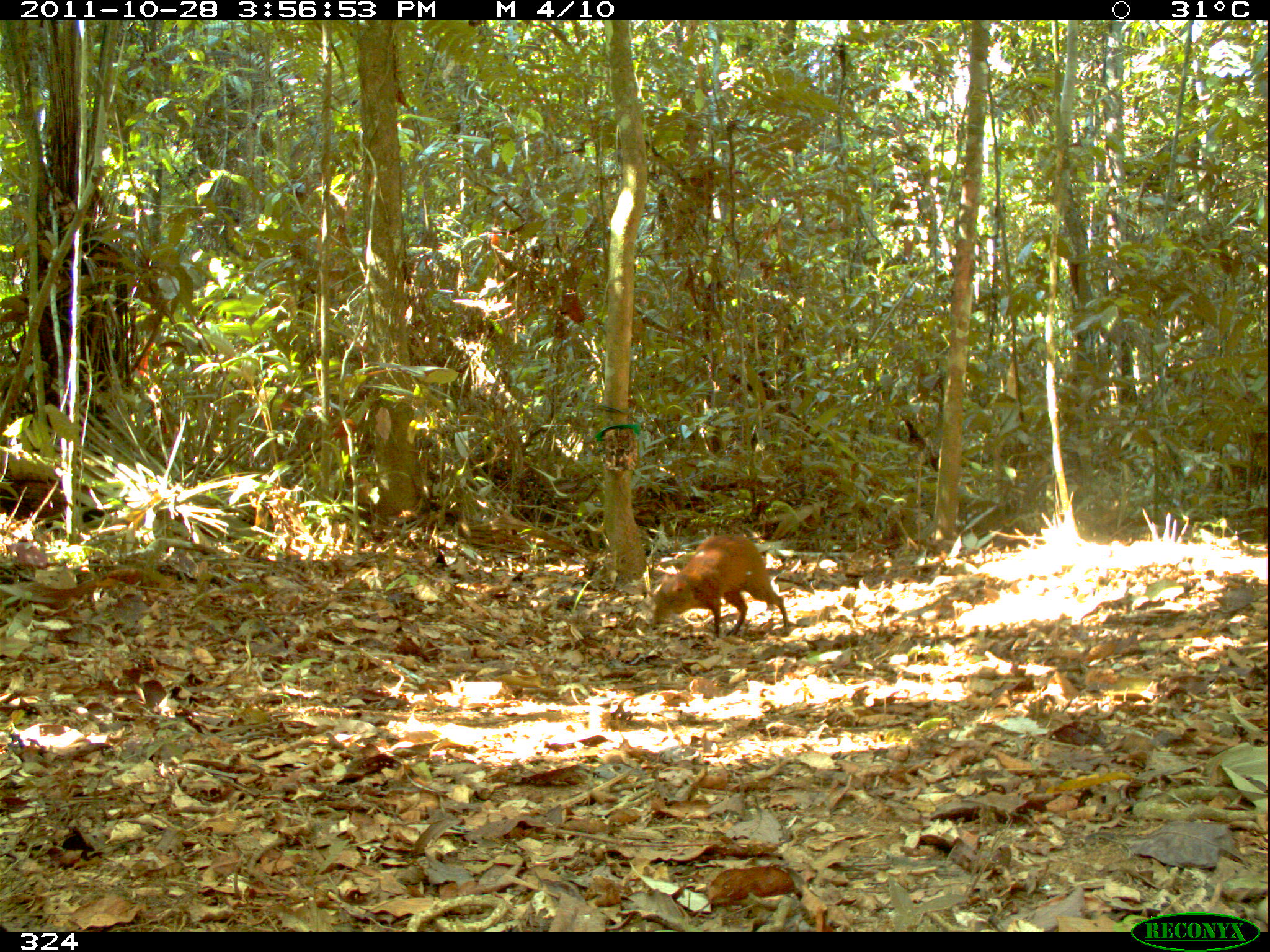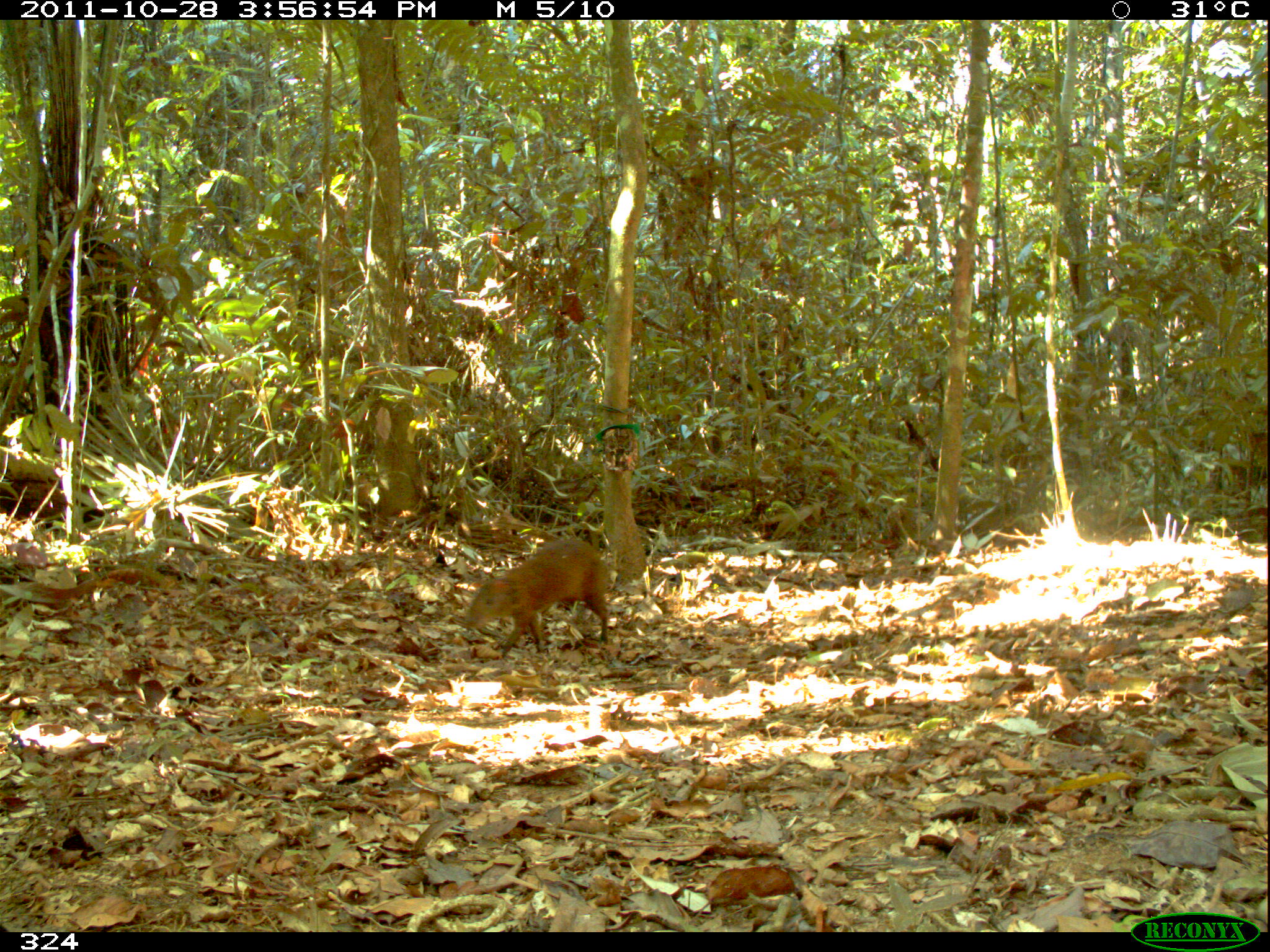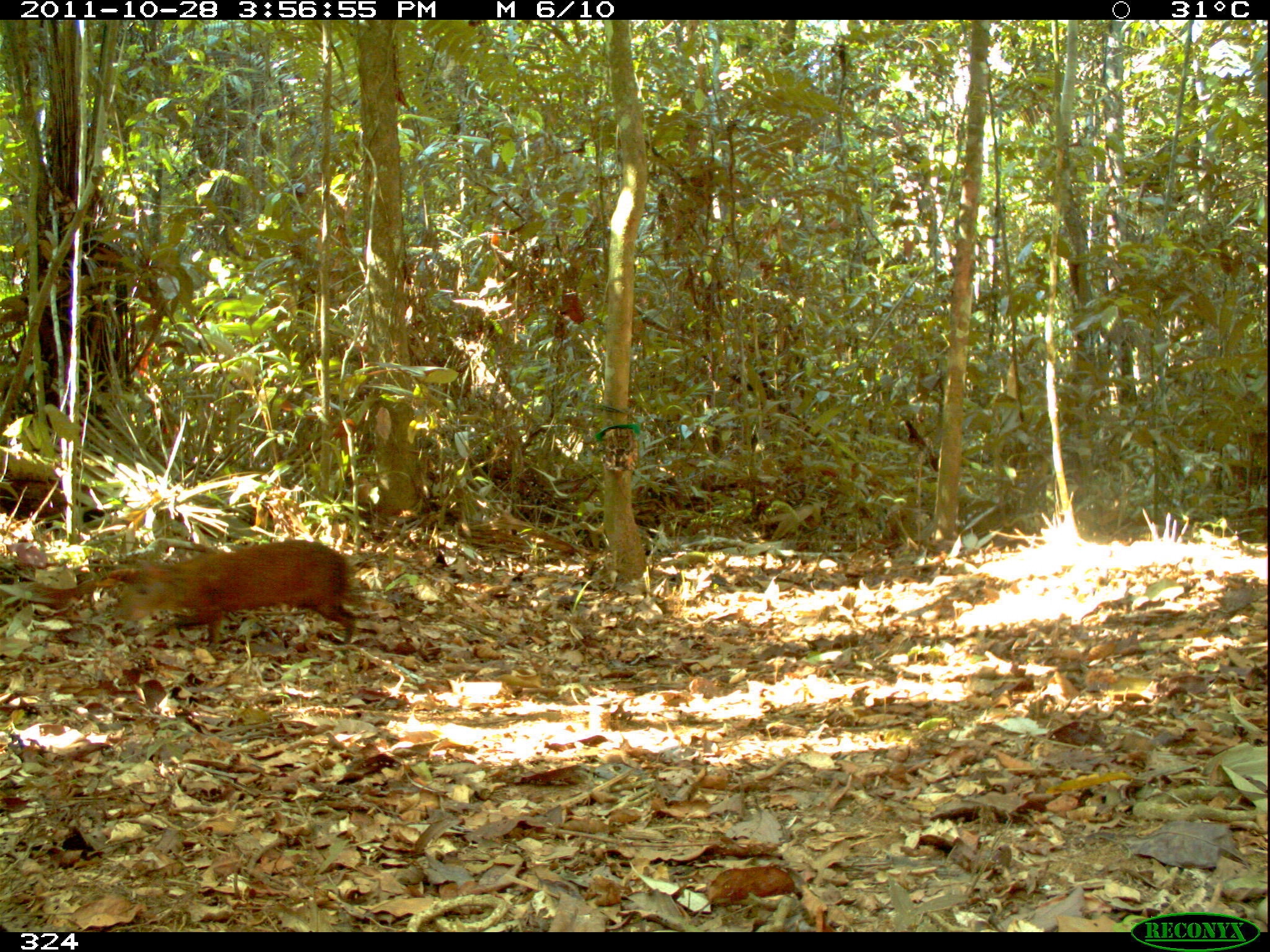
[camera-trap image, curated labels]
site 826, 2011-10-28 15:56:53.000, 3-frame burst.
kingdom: Animalia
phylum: Chordata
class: Mammalia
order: Rodentia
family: Dasyproctidae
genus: Dasyprocta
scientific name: Dasyprocta punctata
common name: central american agouti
Dasyprocta punctata (central american agouti).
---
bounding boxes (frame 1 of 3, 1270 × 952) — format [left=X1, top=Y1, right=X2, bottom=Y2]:
dasyprocta punctata: [left=653, top=532, right=790, bottom=638]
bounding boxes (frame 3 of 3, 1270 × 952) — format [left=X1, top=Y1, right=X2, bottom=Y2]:
dasyprocta punctata: [left=120, top=538, right=358, bottom=646]